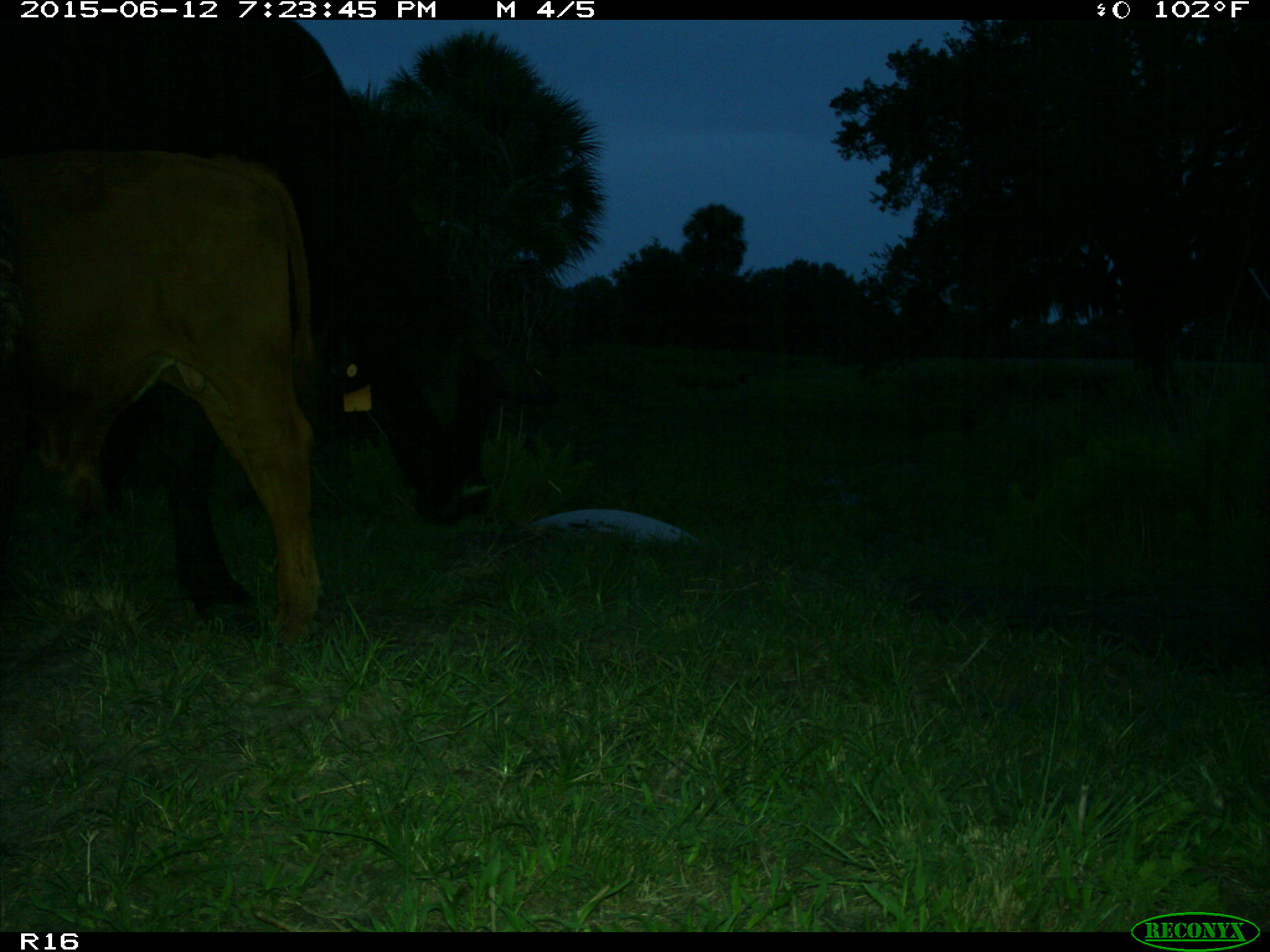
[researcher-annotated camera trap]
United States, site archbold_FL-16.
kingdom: Animalia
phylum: Chordata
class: Mammalia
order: Artiodactyla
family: Bovidae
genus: Bos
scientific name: Bos taurus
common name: domestic cow